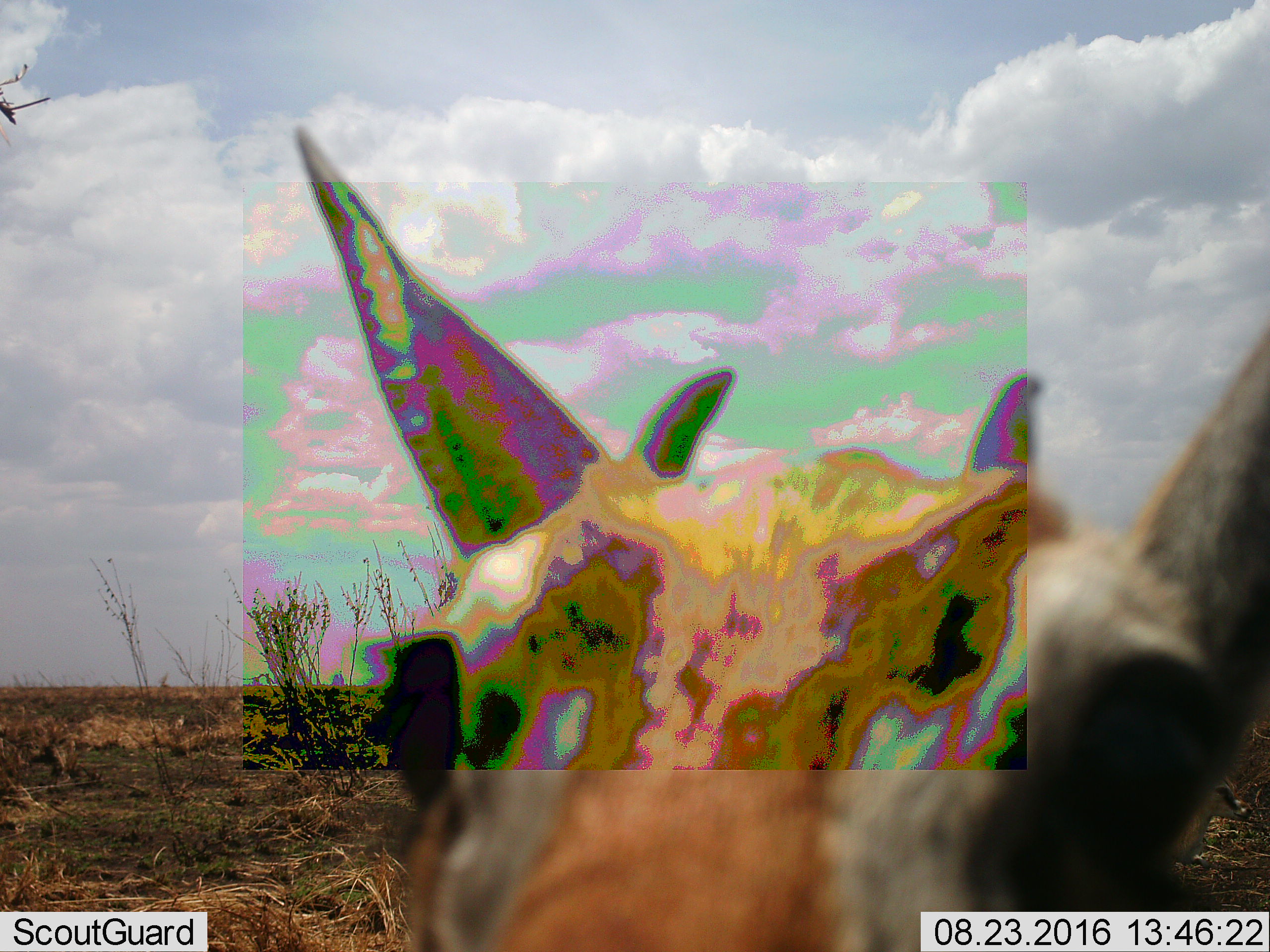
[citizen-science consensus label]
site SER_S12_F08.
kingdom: Animalia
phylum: Chordata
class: Mammalia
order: Artiodactyla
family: Bovidae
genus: Eudorcas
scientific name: Eudorcas thomsonii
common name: thomson's gazelle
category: gazellethomsons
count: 1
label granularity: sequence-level